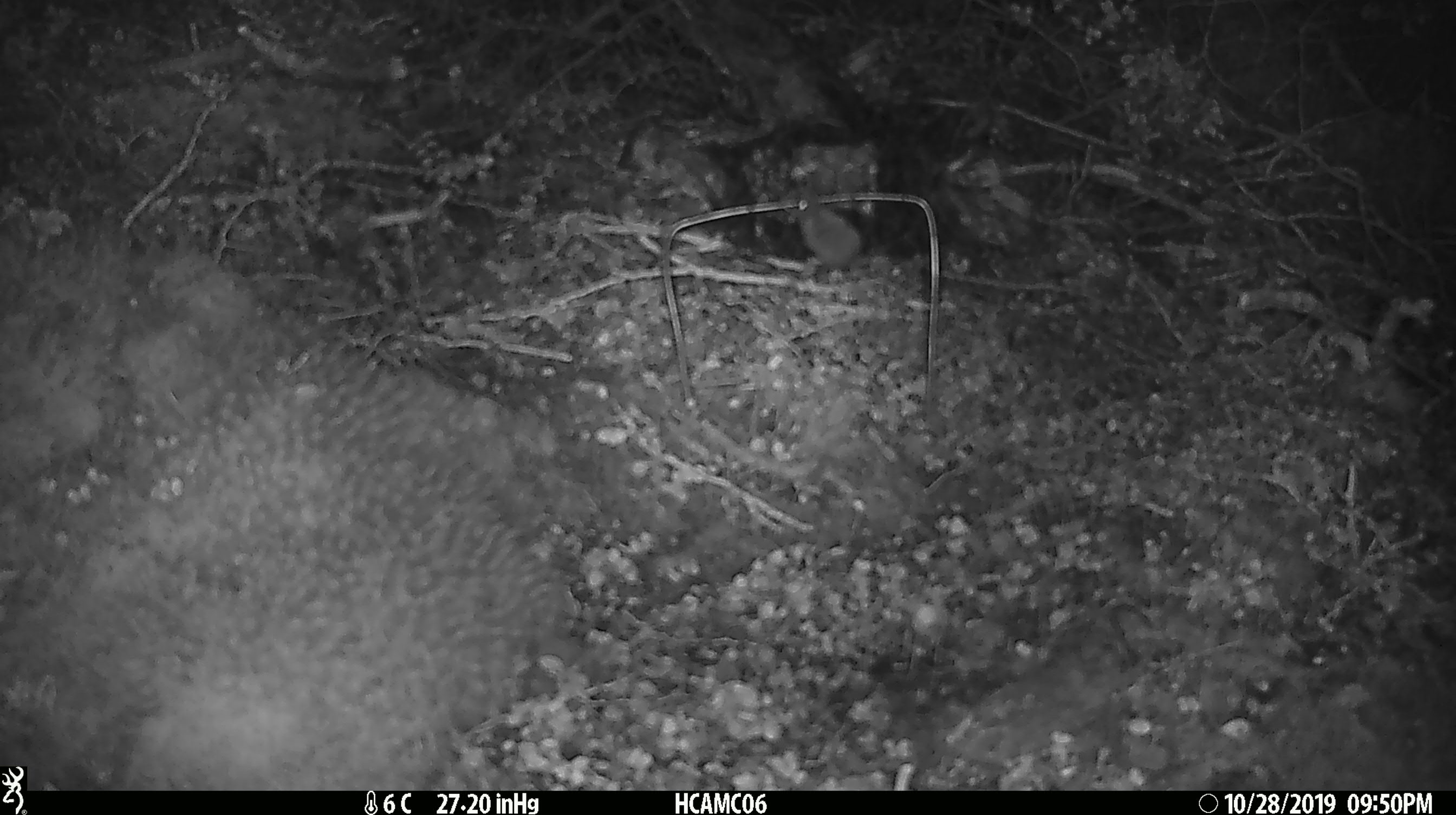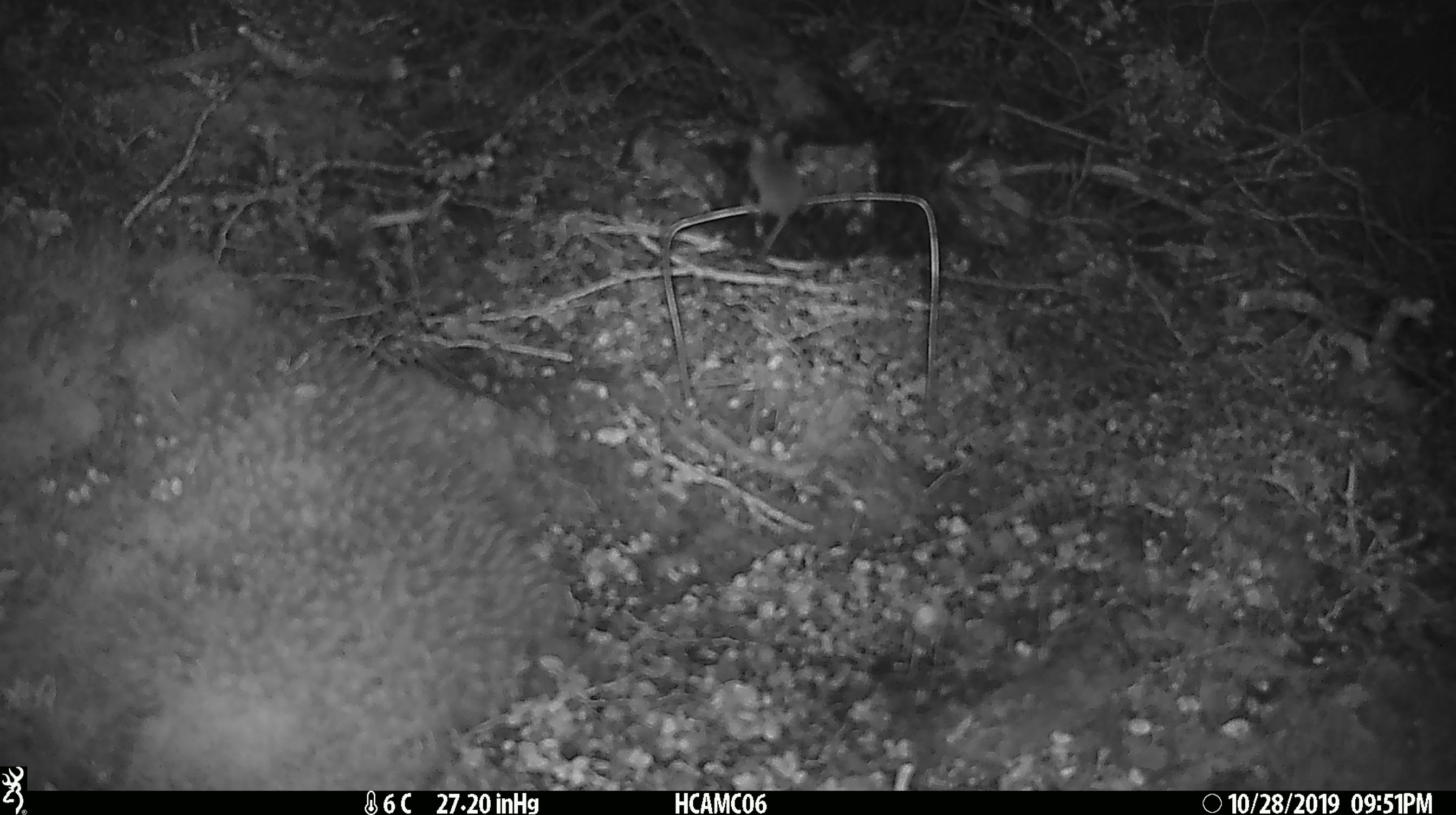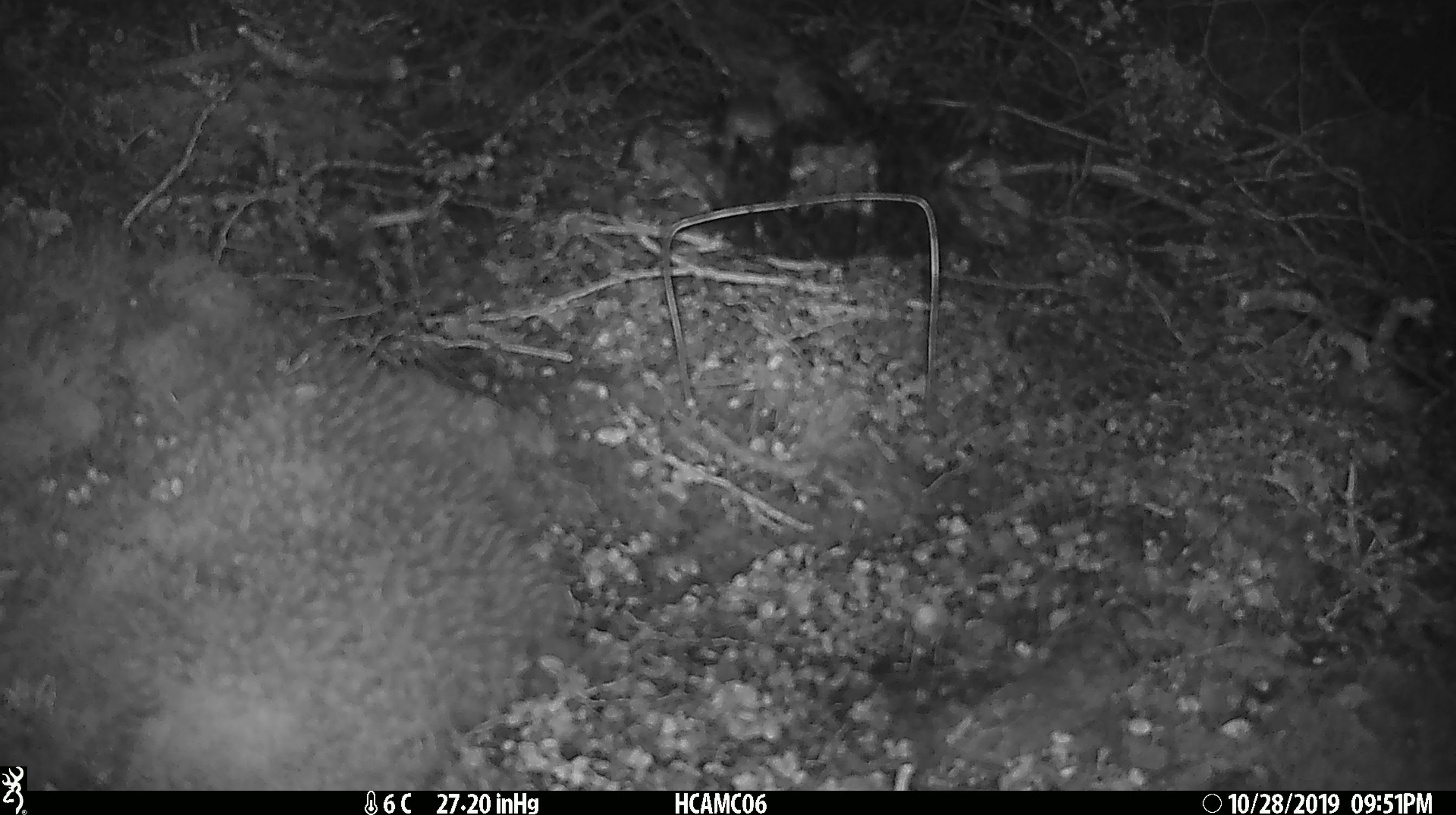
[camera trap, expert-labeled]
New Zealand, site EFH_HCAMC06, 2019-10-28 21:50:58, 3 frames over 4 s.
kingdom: Animalia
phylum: Chordata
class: Mammalia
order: Rodentia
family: Muridae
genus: Mus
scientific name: Mus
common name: mouse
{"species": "mouse (Mus)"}